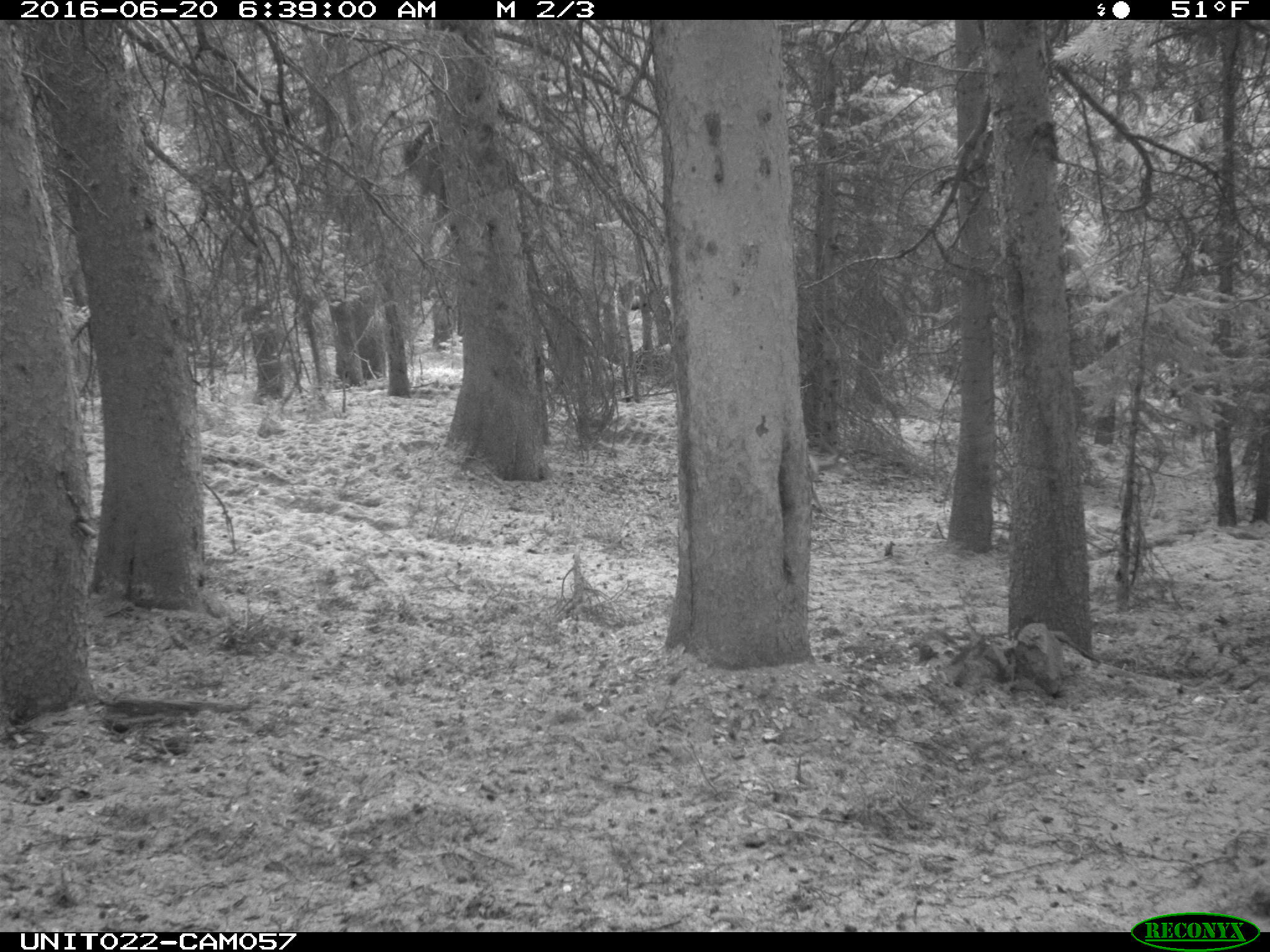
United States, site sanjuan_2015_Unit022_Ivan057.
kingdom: Animalia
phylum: Chordata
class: Mammalia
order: Artiodactyla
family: Cervidae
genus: Odocoileus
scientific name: Odocoileus hemionus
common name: mule deer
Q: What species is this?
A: Odocoileus hemionus (mule deer).